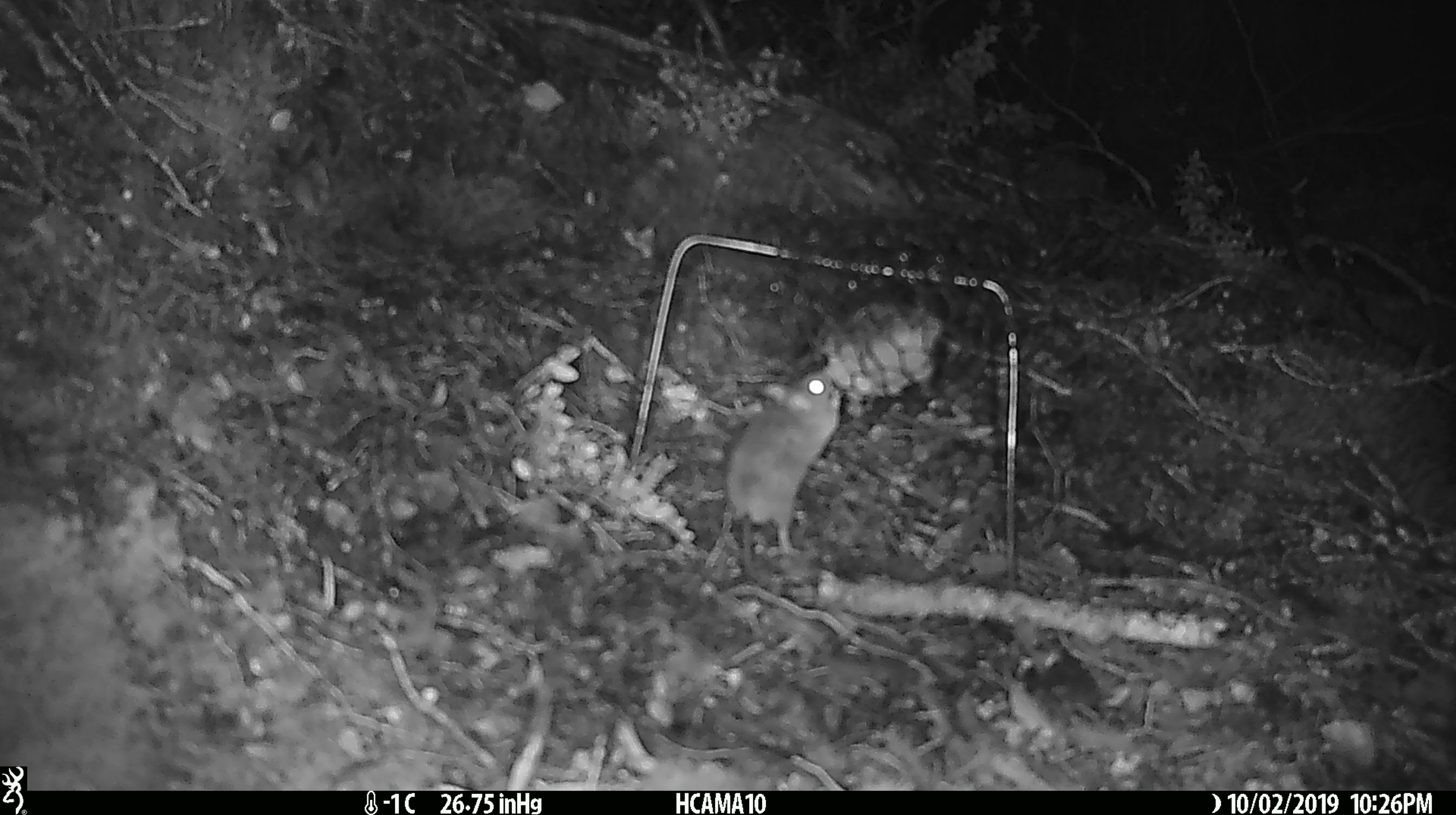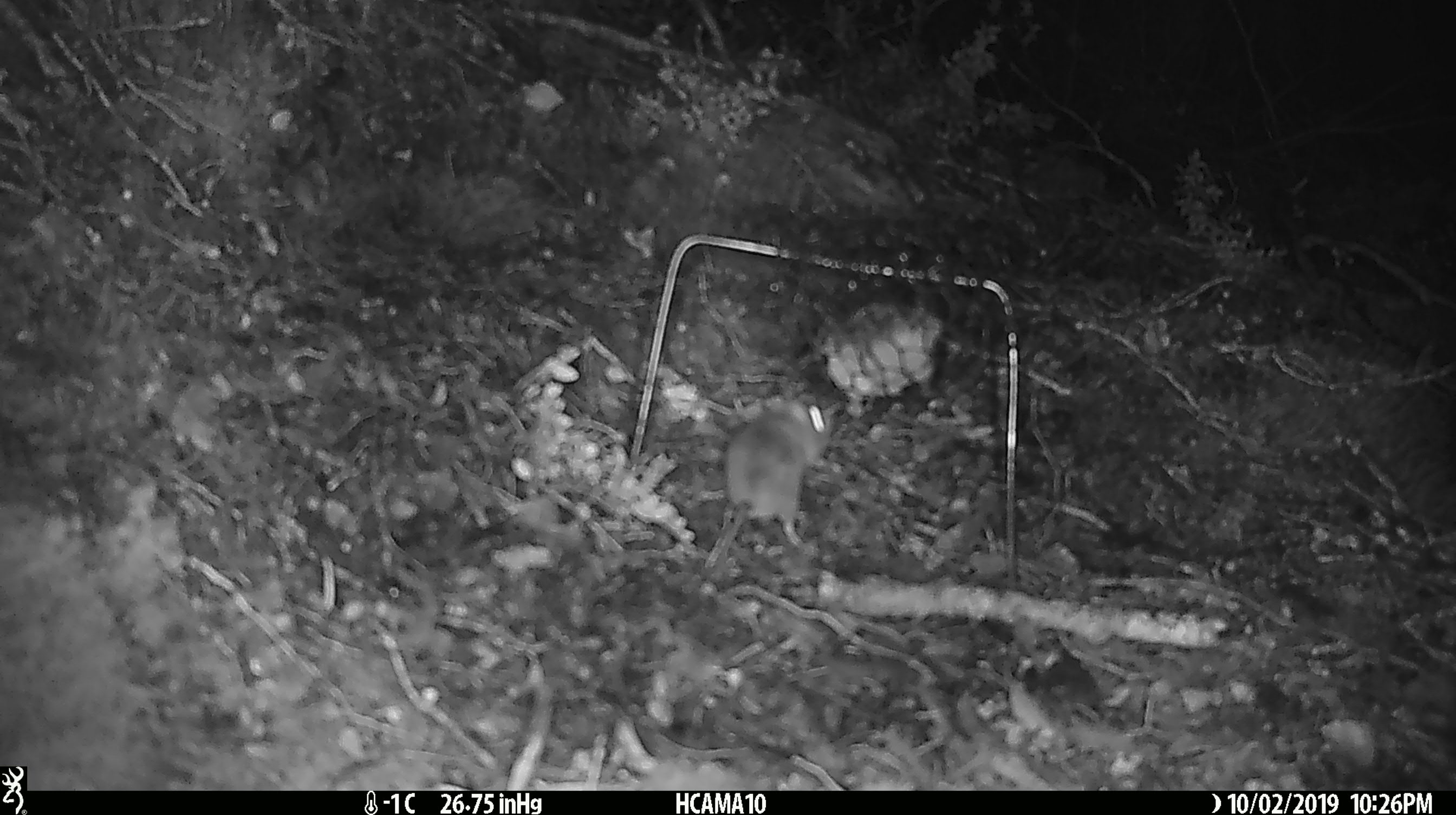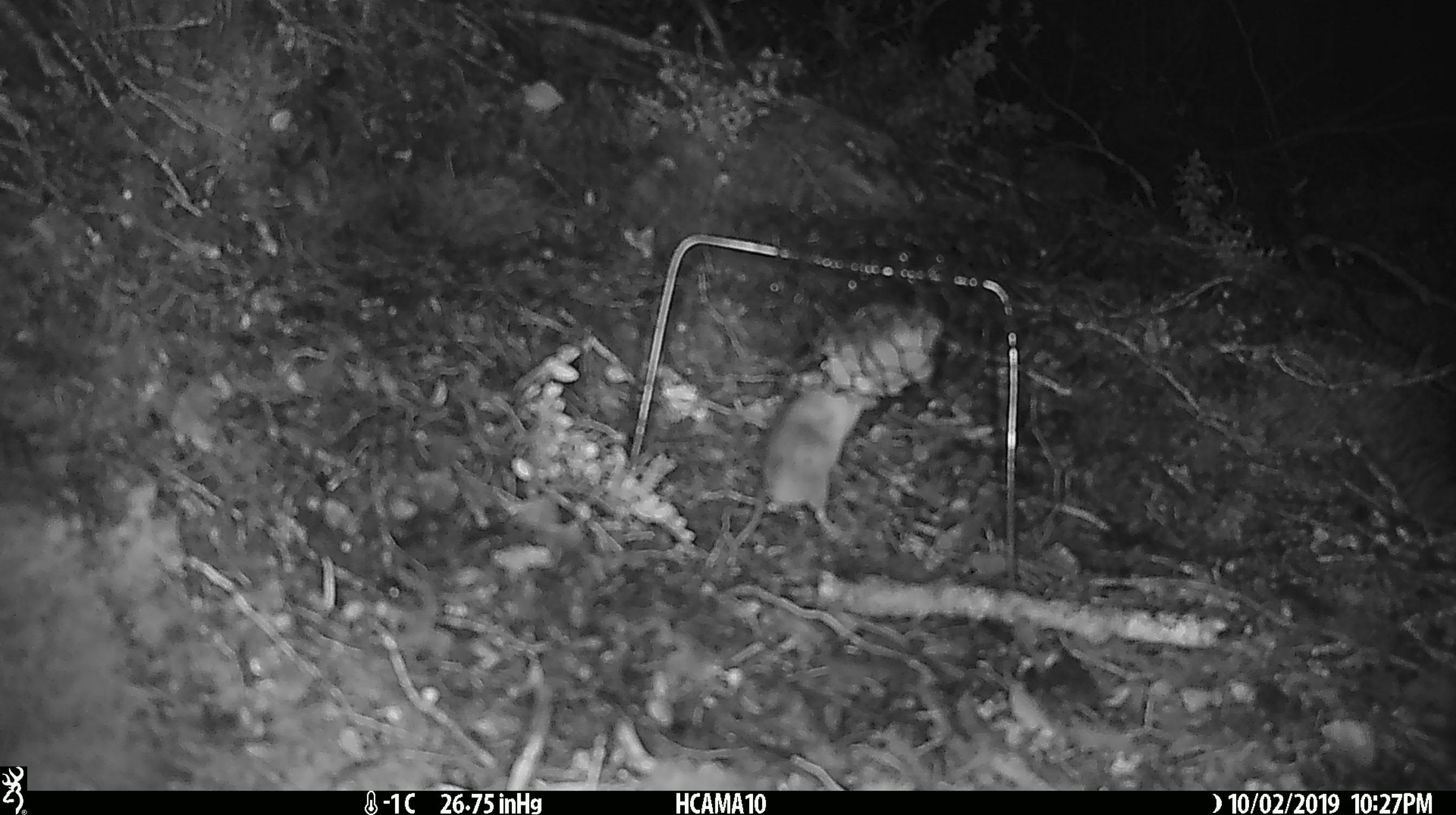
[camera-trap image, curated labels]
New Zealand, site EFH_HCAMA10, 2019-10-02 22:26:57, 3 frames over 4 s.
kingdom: Animalia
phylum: Chordata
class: Mammalia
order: Rodentia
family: Muridae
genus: Mus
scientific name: Mus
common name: mouse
Mouse (Mus).